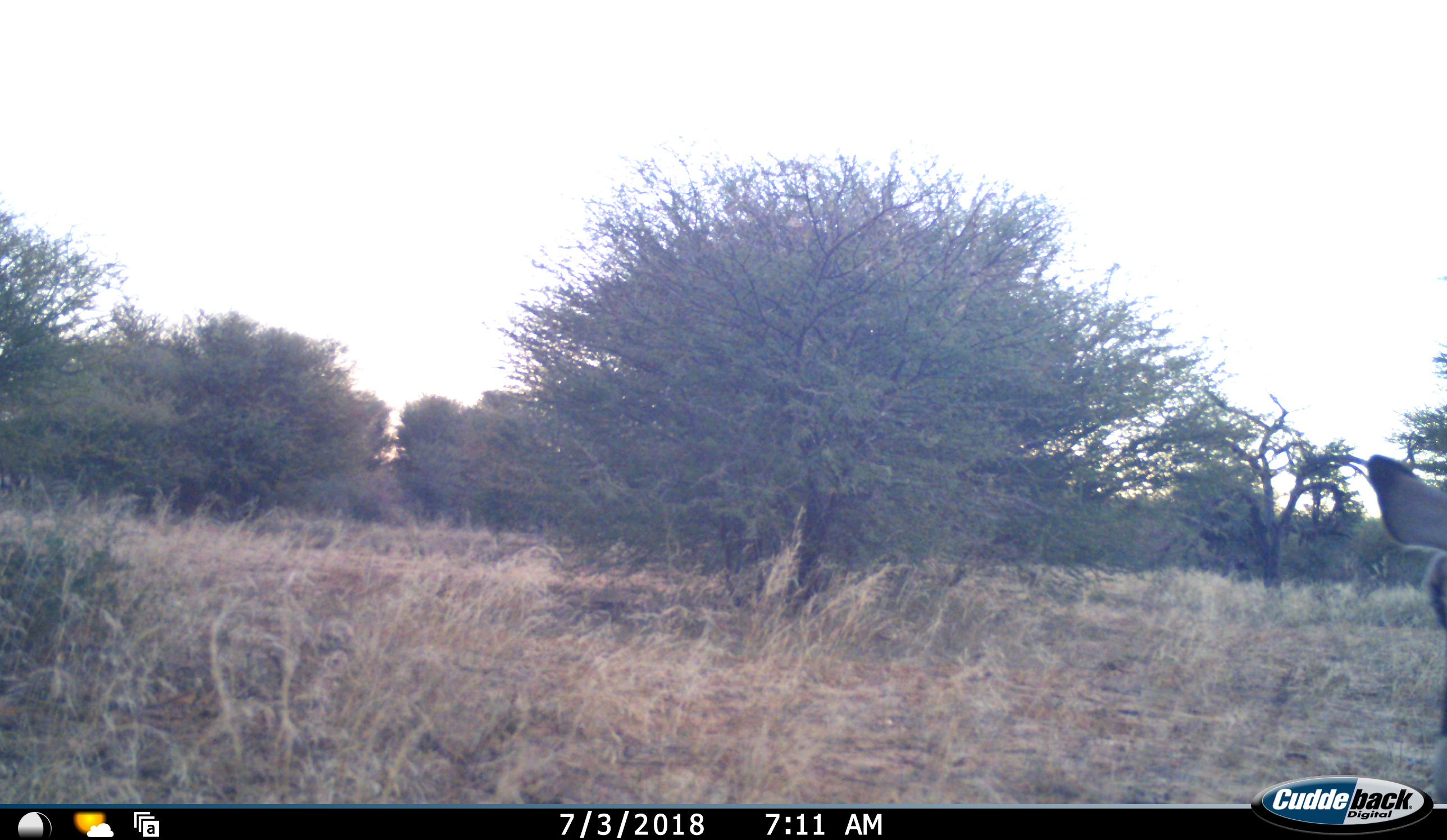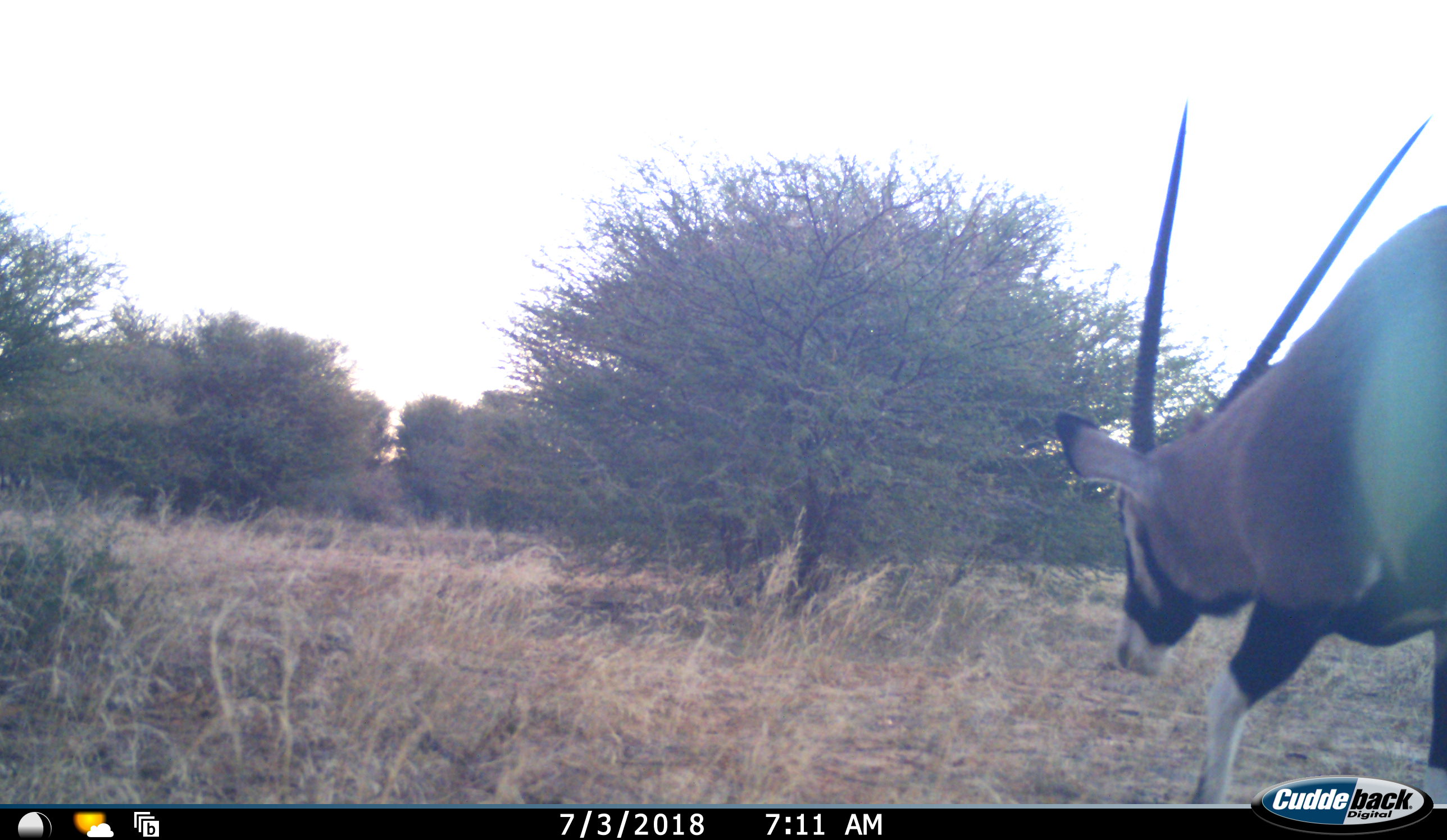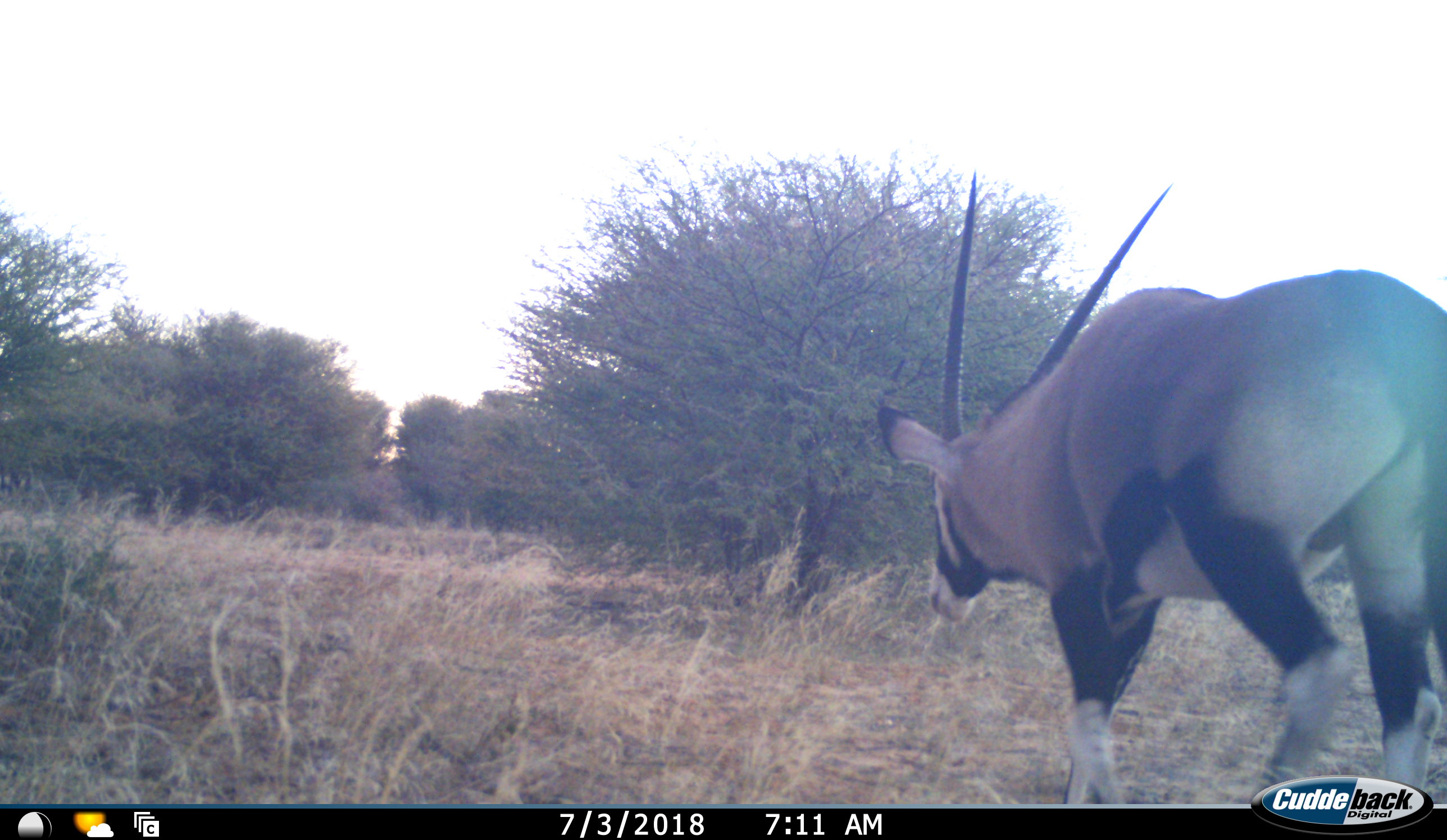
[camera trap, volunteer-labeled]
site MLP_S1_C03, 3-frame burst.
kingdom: Animalia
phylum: Chordata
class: Mammalia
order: Artiodactyla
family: Bovidae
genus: Oryx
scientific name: Oryx gazella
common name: gemsbok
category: oryx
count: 1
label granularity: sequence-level